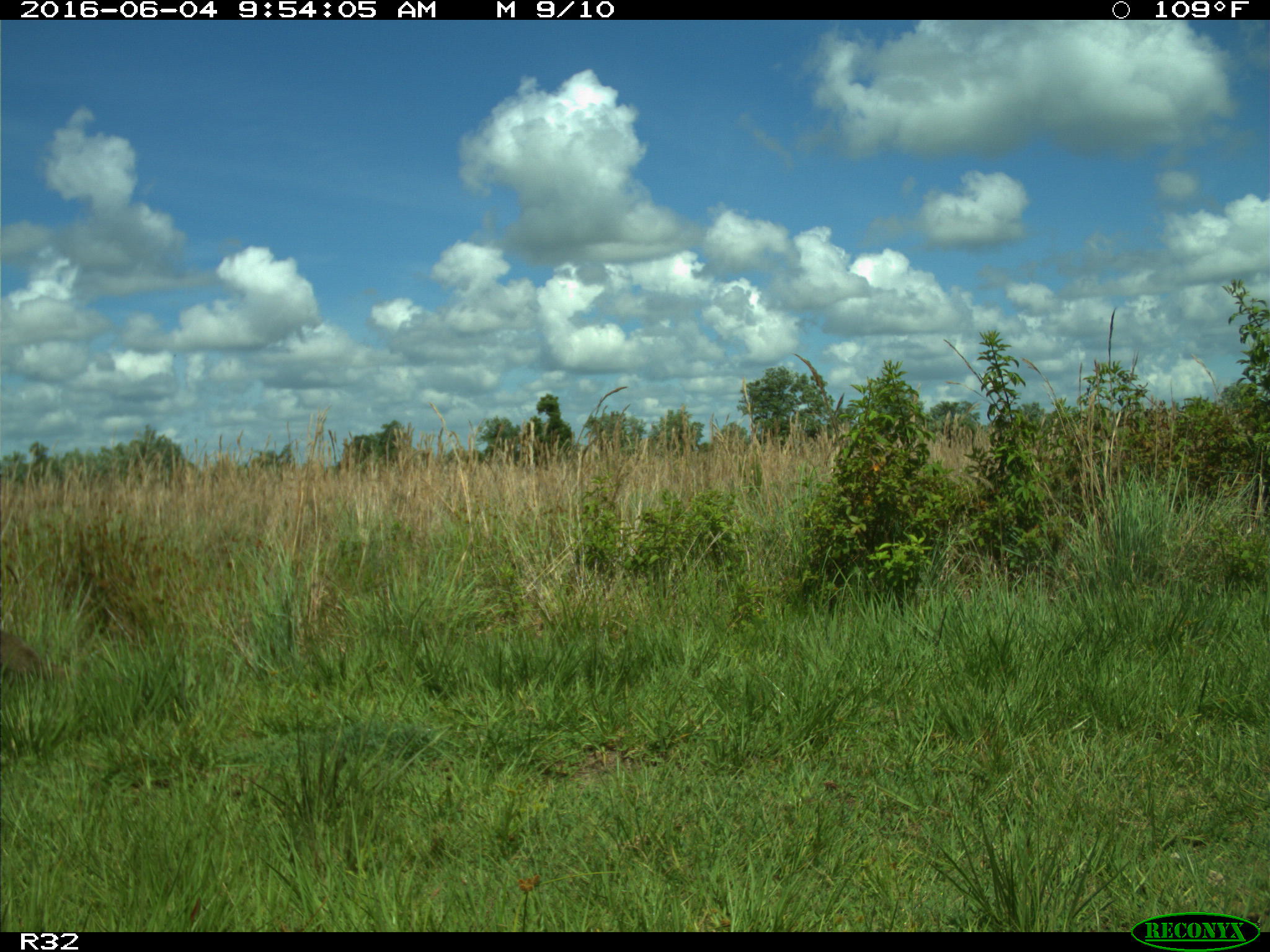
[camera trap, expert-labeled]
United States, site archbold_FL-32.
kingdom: Animalia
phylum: Chordata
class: Mammalia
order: Carnivora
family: Procyonidae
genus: Procyon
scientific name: Procyon lotor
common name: common raccoon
Procyon lotor (common raccoon).